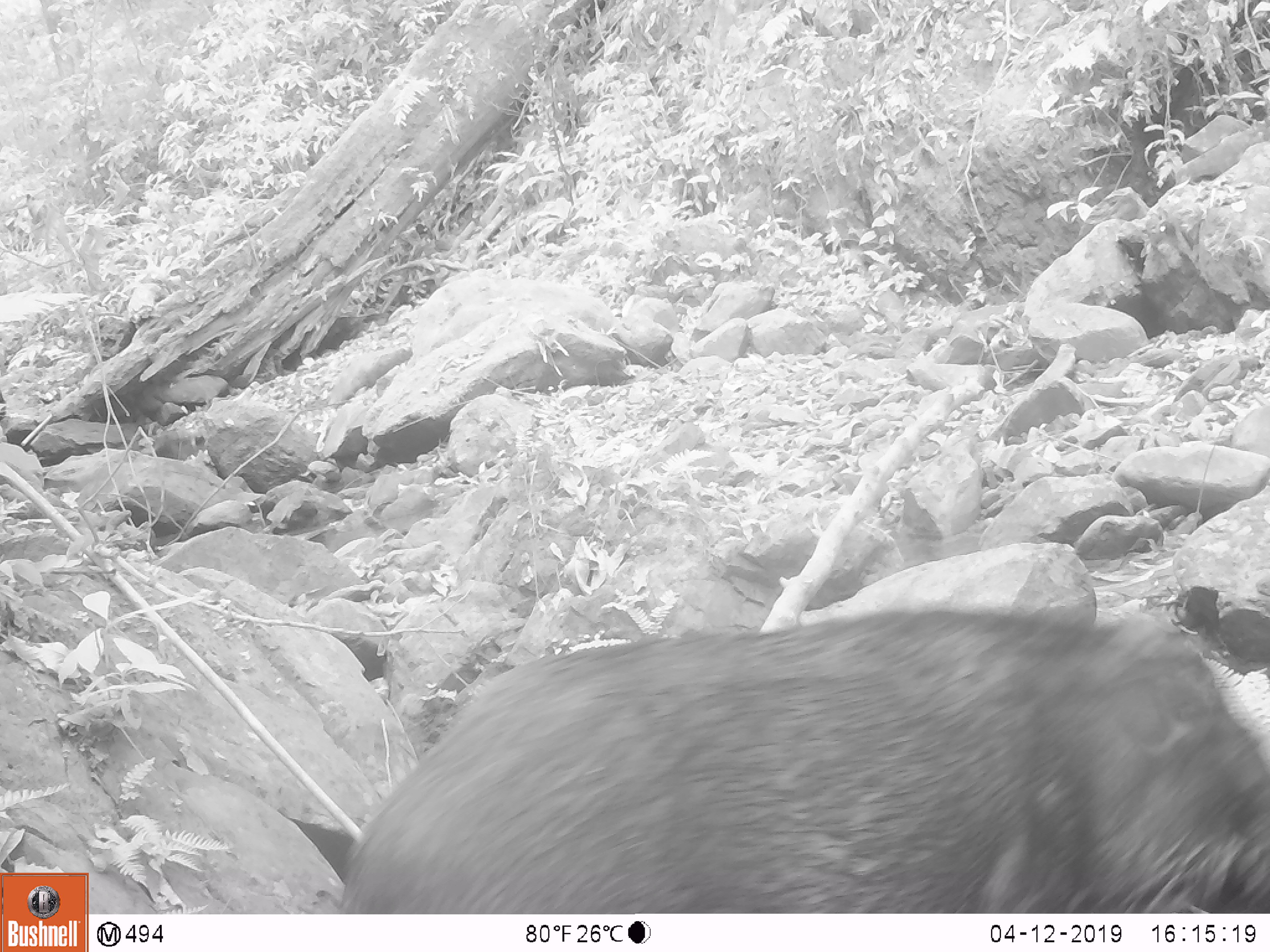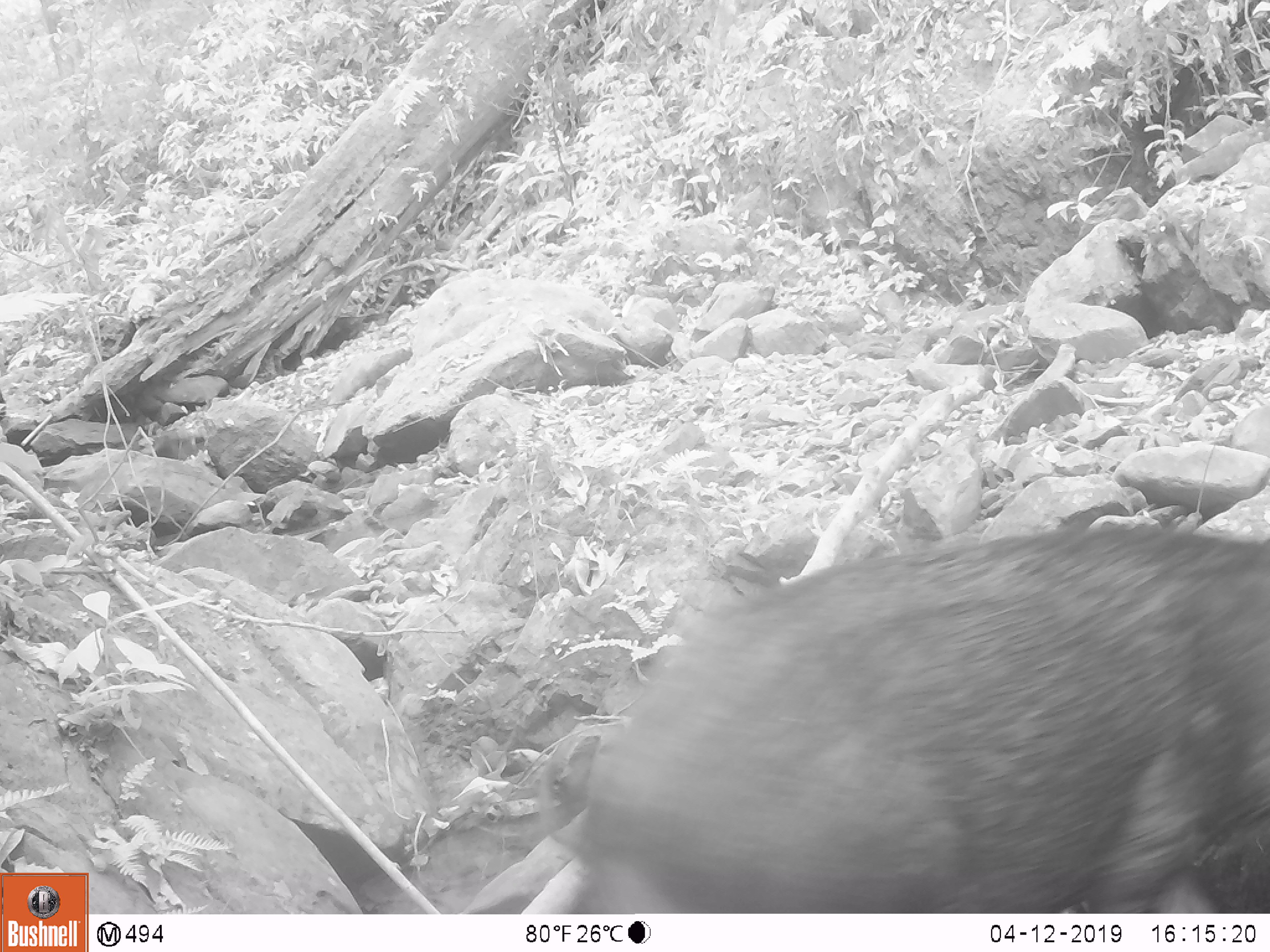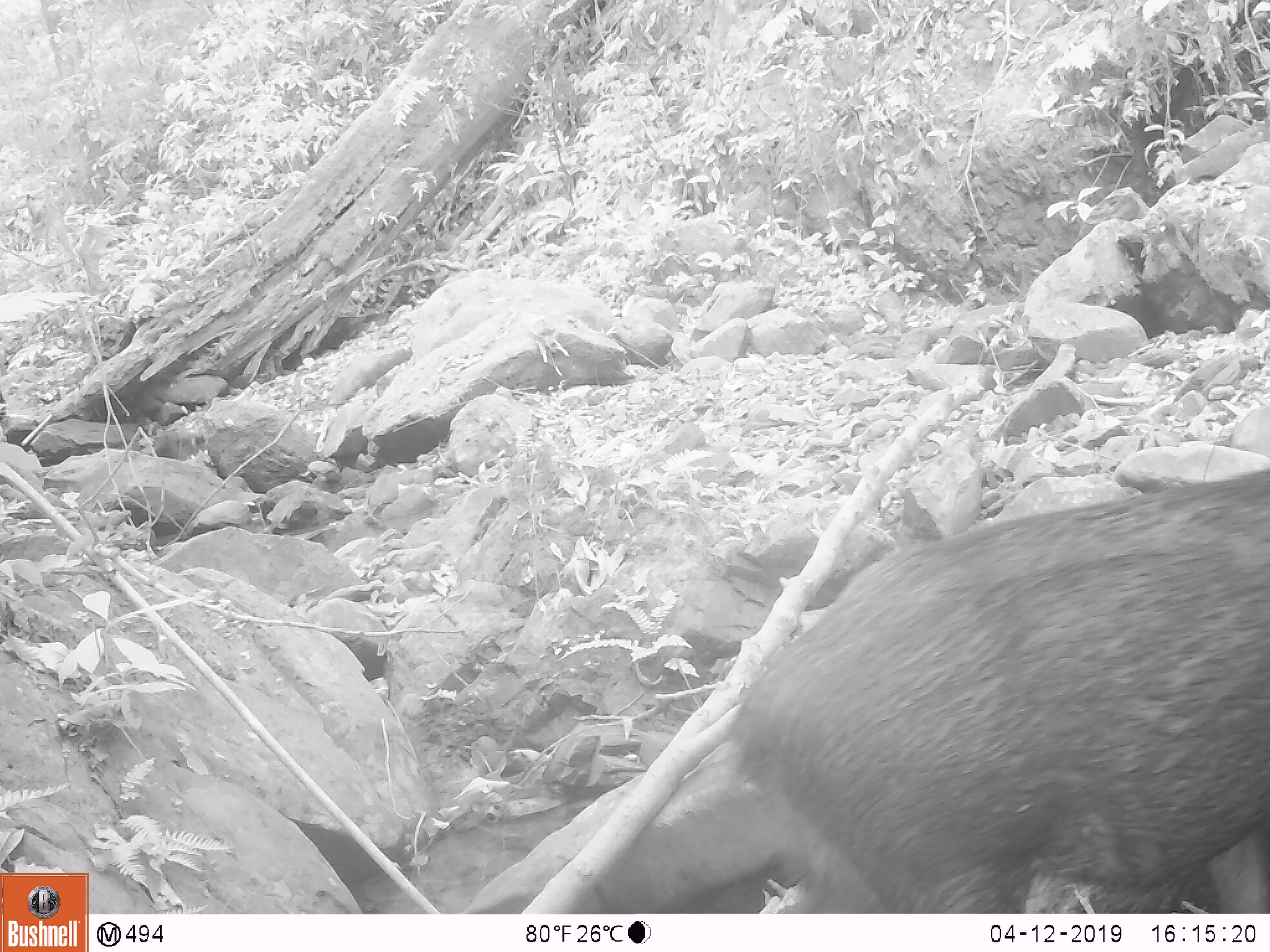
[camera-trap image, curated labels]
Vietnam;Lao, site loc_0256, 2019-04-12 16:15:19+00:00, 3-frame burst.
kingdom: Animalia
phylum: Chordata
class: Mammalia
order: Artiodactyla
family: Suidae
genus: Sus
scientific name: Sus scrofa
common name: eurasian wild pig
Eurasian wild pig (Sus scrofa). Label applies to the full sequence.